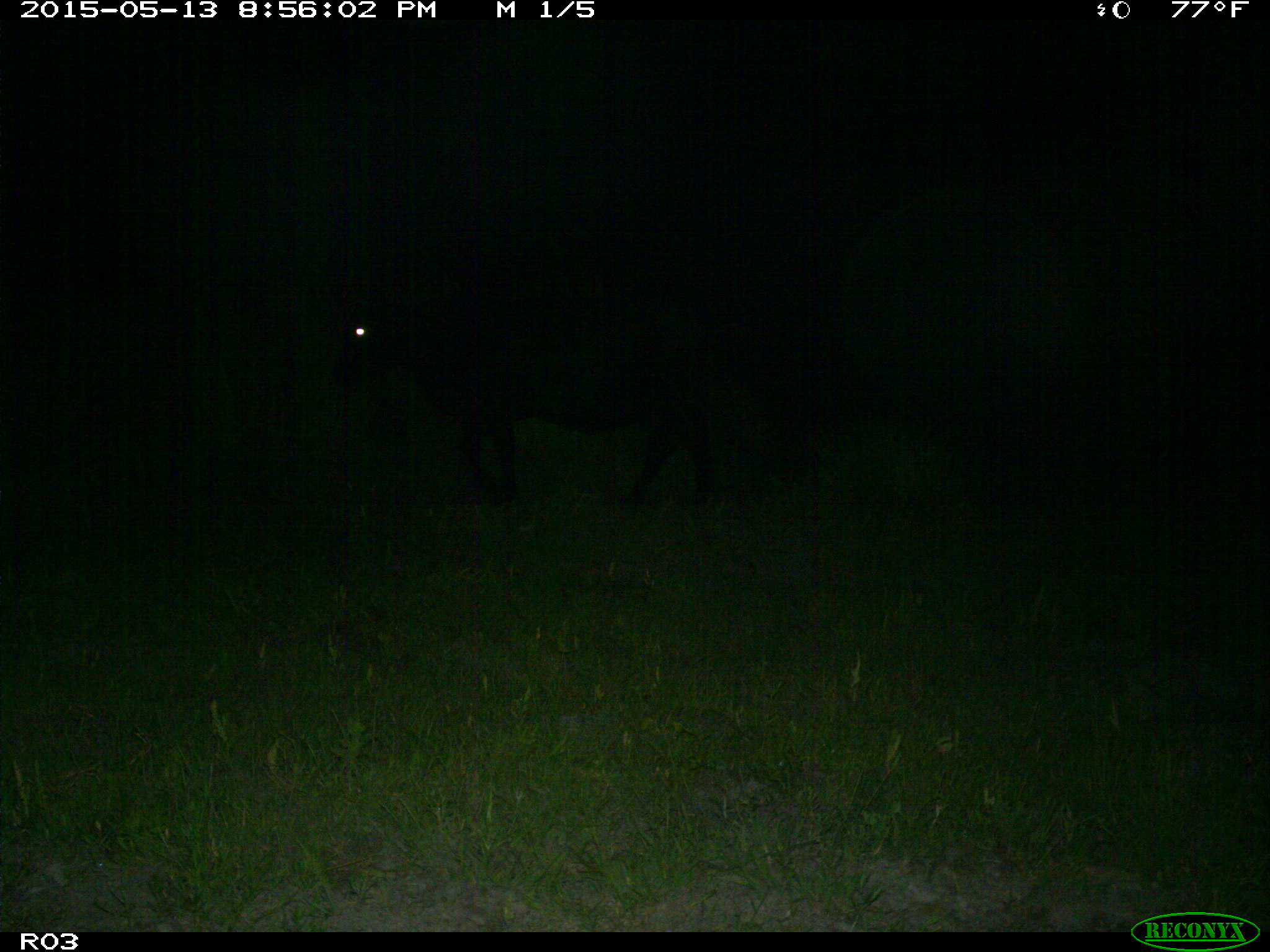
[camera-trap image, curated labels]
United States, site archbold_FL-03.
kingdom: Animalia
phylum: Chordata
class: Mammalia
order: Artiodactyla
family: Bovidae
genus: Bos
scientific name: Bos taurus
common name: domestic cow